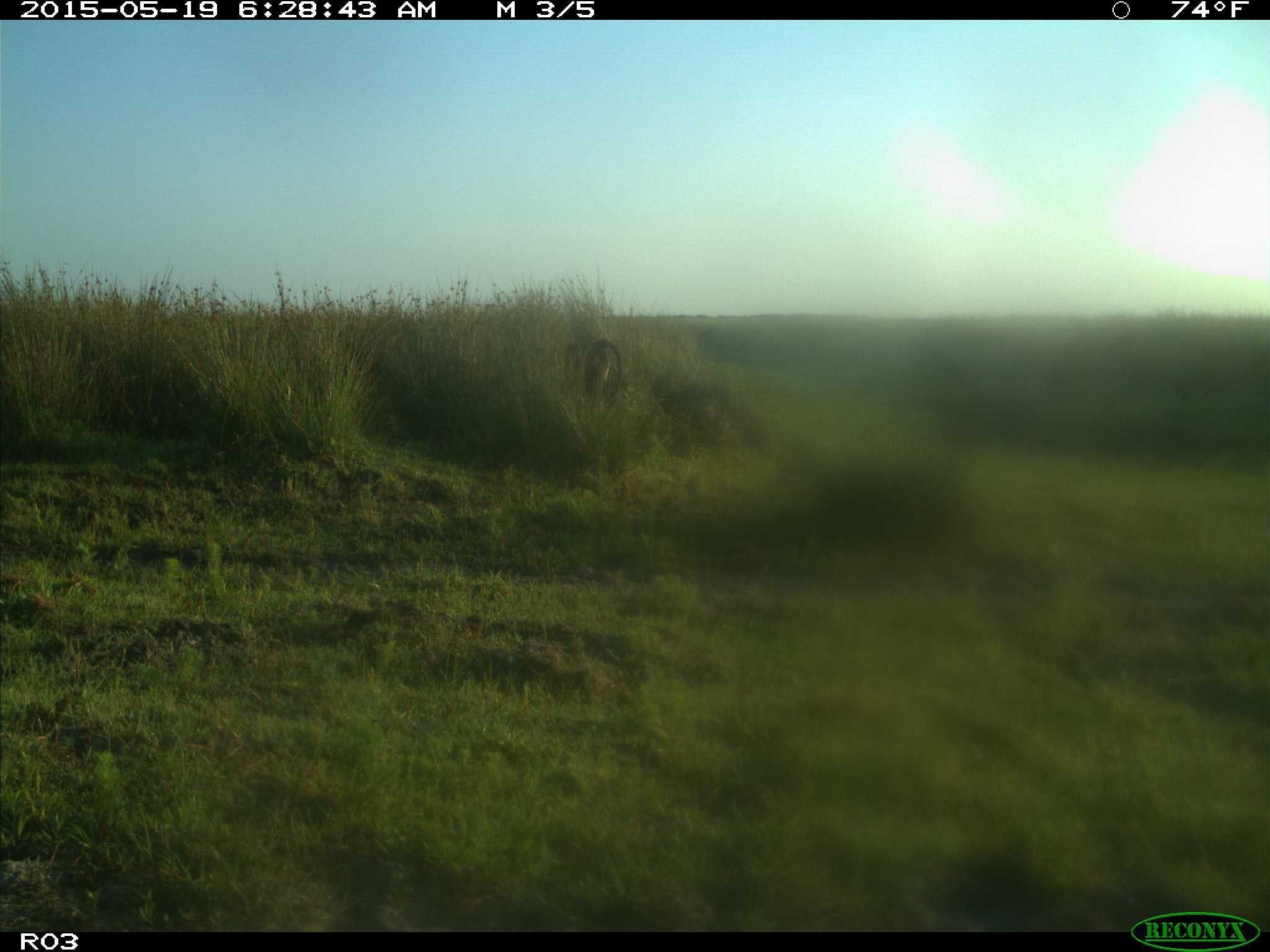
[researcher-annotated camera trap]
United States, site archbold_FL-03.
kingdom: Animalia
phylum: Chordata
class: Mammalia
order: Artiodactyla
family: Bovidae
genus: Bos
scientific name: Bos taurus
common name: domestic cow